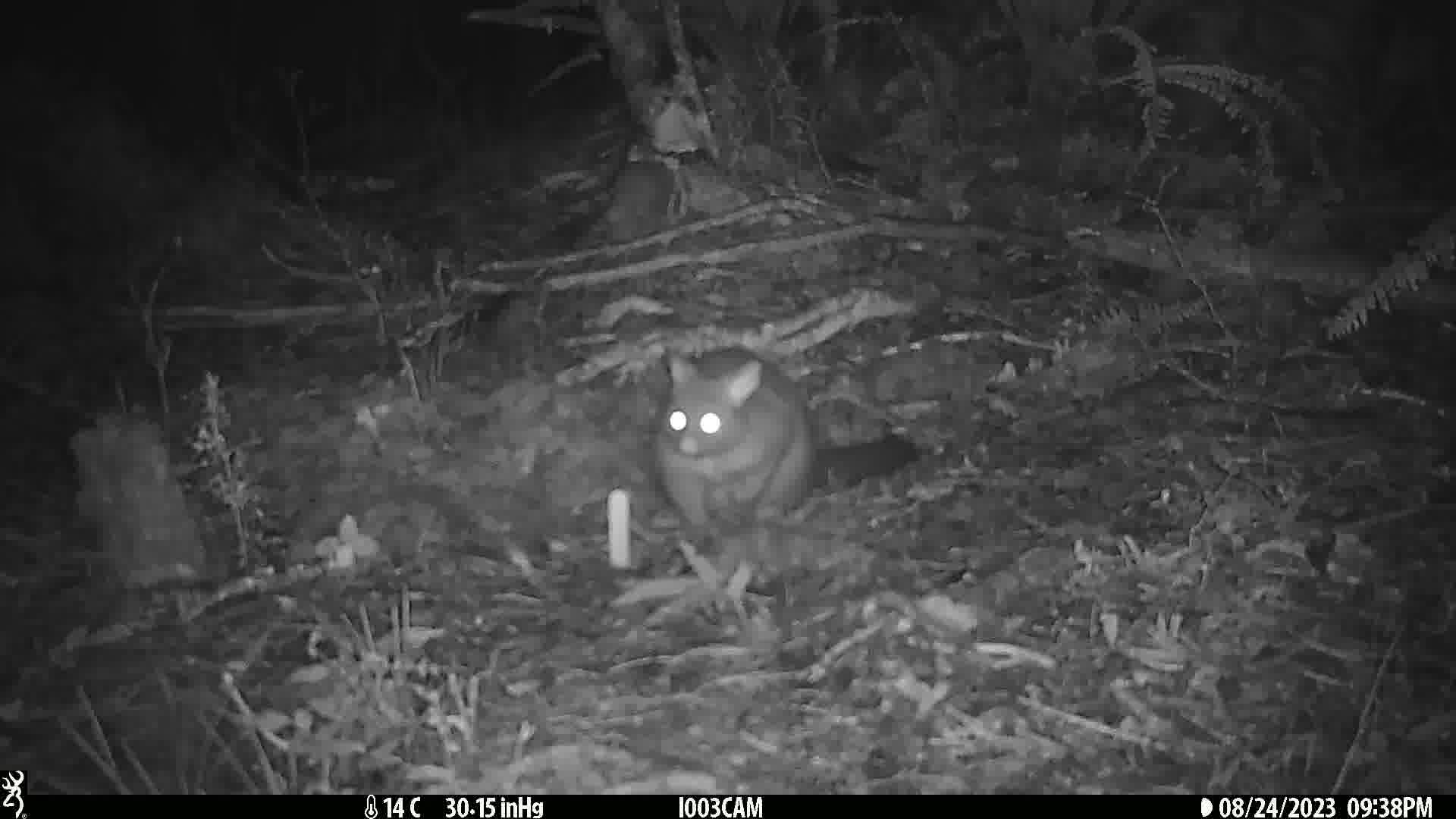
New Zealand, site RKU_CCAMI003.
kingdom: Animalia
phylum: Chordata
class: Mammalia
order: Diprotodontia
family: Phalangeridae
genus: Trichosurus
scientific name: Trichosurus vulpecula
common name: common brushtail possum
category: possum